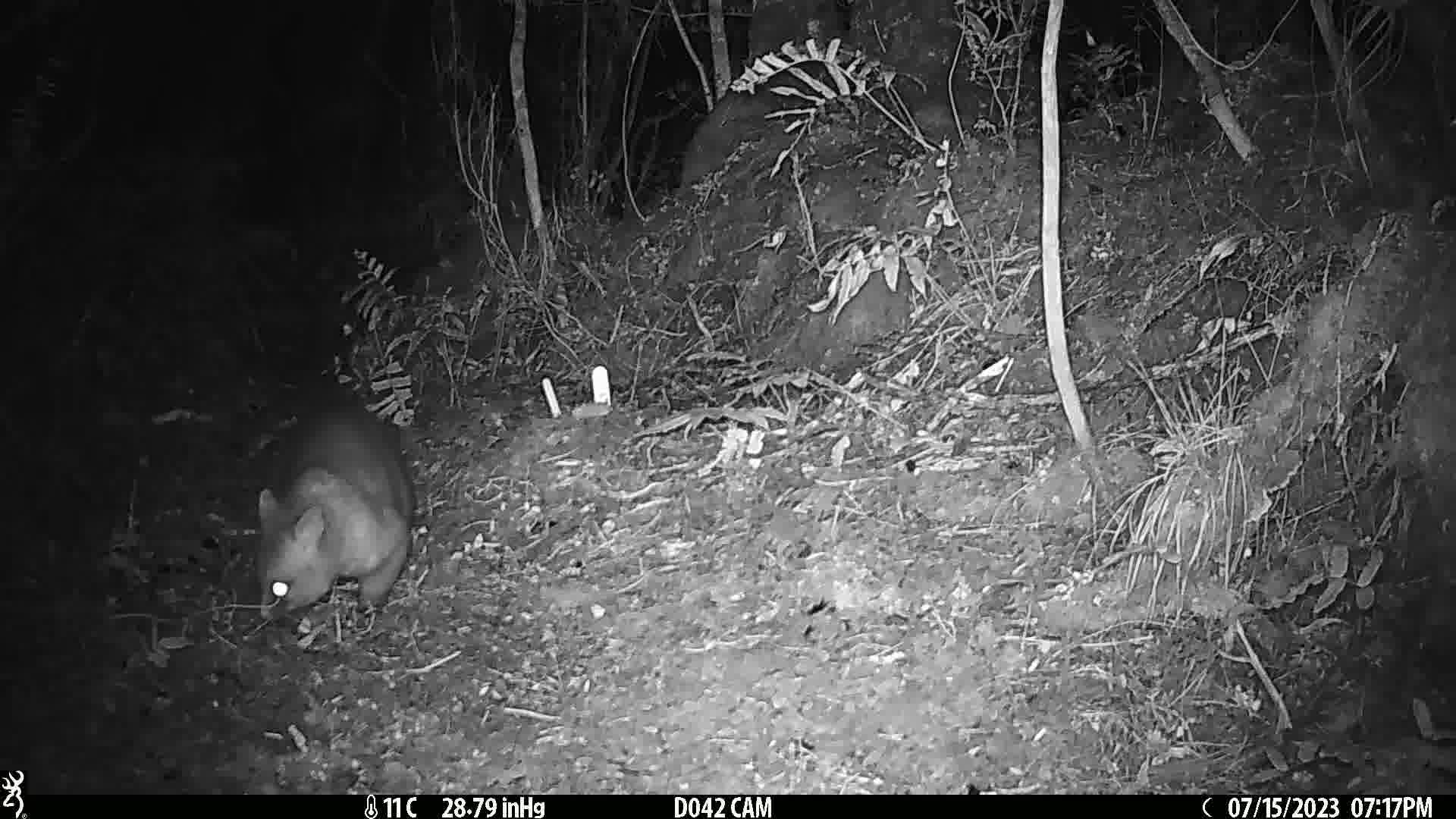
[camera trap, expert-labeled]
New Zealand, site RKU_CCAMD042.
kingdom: Animalia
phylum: Chordata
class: Mammalia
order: Diprotodontia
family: Phalangeridae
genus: Trichosurus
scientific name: Trichosurus vulpecula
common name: common brushtail possum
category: possum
Possum (common brushtail possum) (Trichosurus vulpecula).